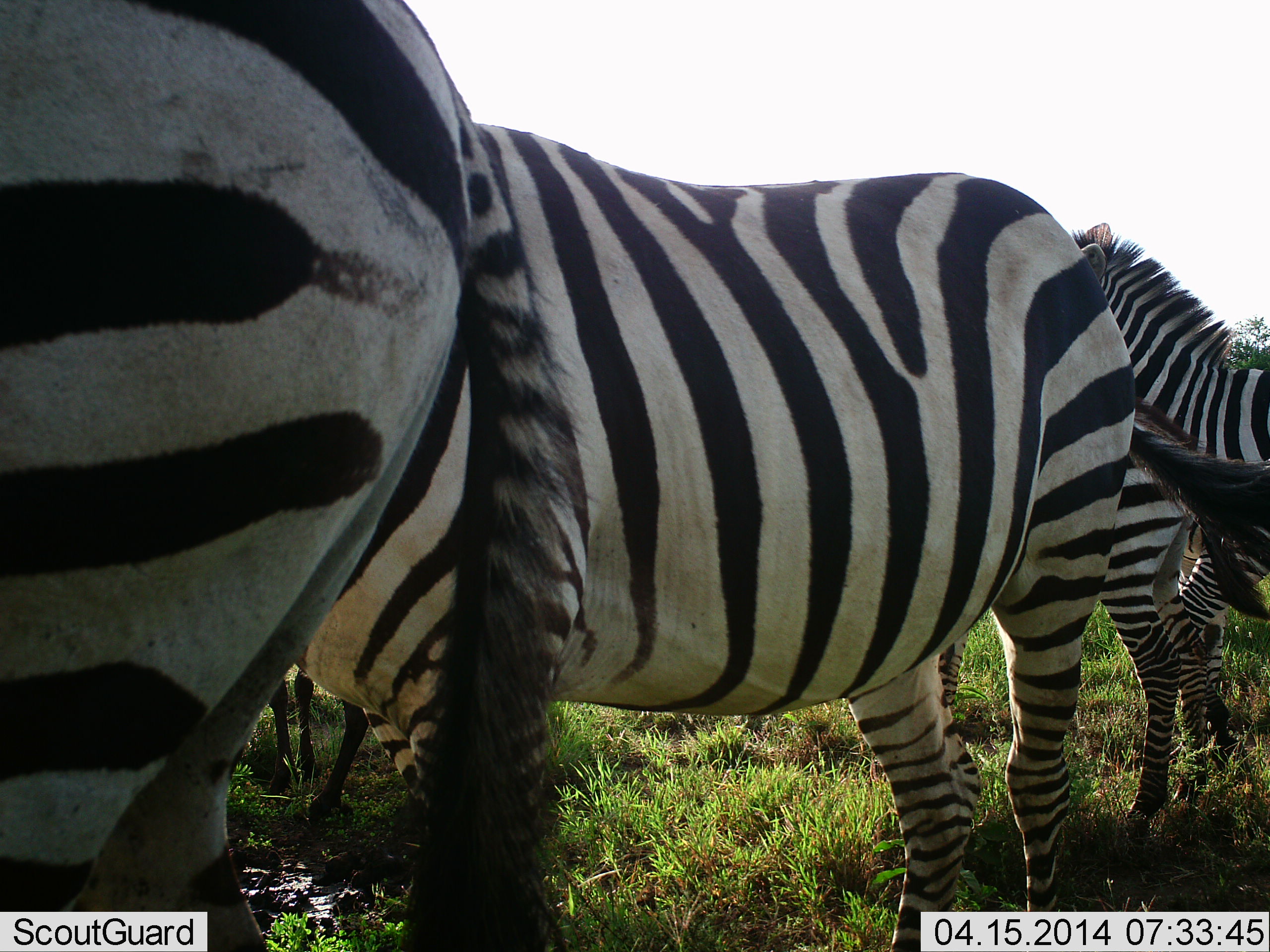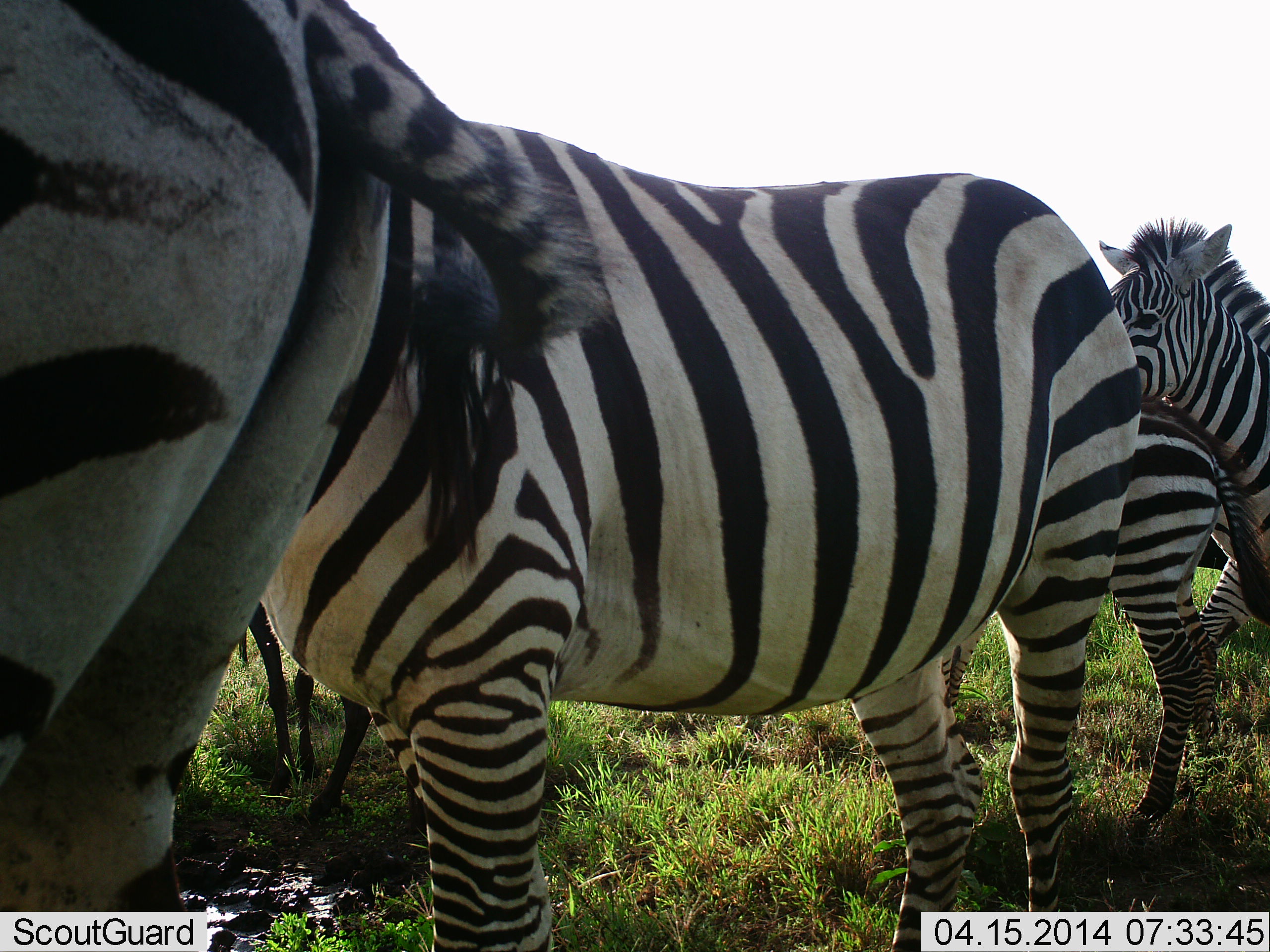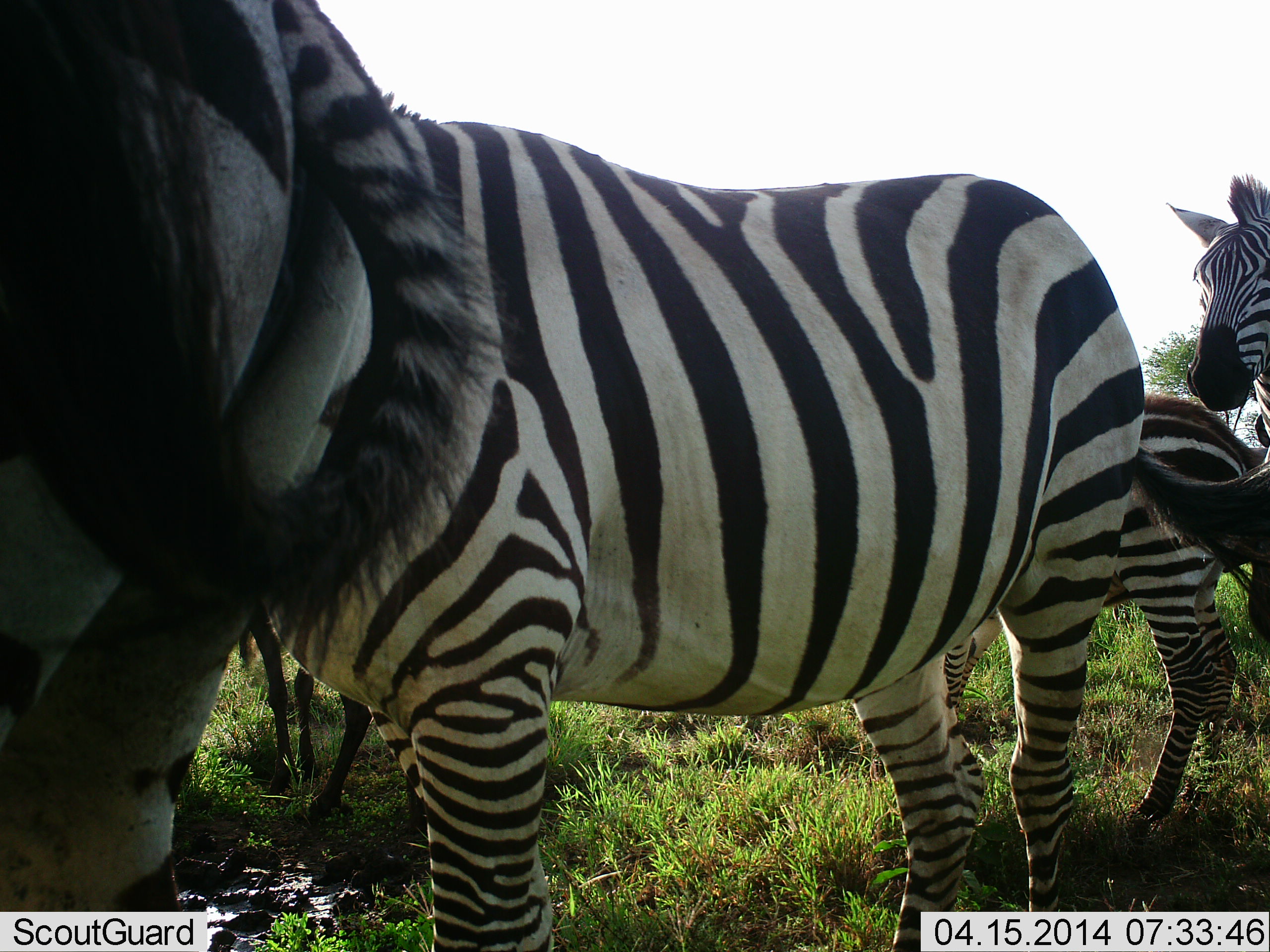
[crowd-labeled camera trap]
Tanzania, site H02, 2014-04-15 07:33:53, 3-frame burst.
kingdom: Animalia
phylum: Chordata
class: Mammalia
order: Perissodactyla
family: Equidae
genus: Equus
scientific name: Equus quagga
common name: plains zebra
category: zebra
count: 4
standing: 78%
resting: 5%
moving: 24%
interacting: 20%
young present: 53%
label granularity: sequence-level